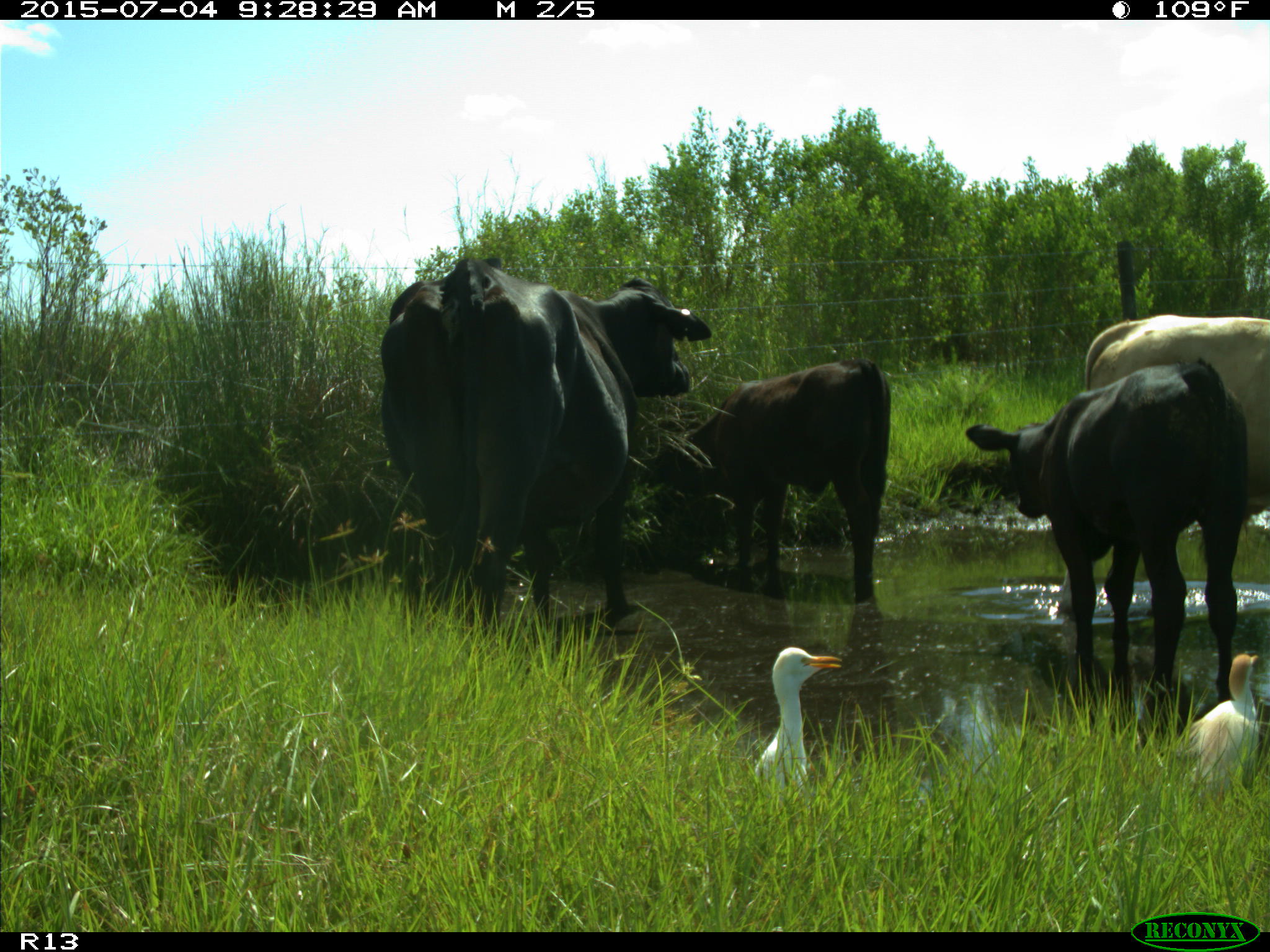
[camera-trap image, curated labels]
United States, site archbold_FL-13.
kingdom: Animalia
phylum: Chordata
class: Mammalia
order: Artiodactyla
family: Bovidae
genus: Bos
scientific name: Bos taurus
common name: domestic cow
Bos taurus (domestic cow).